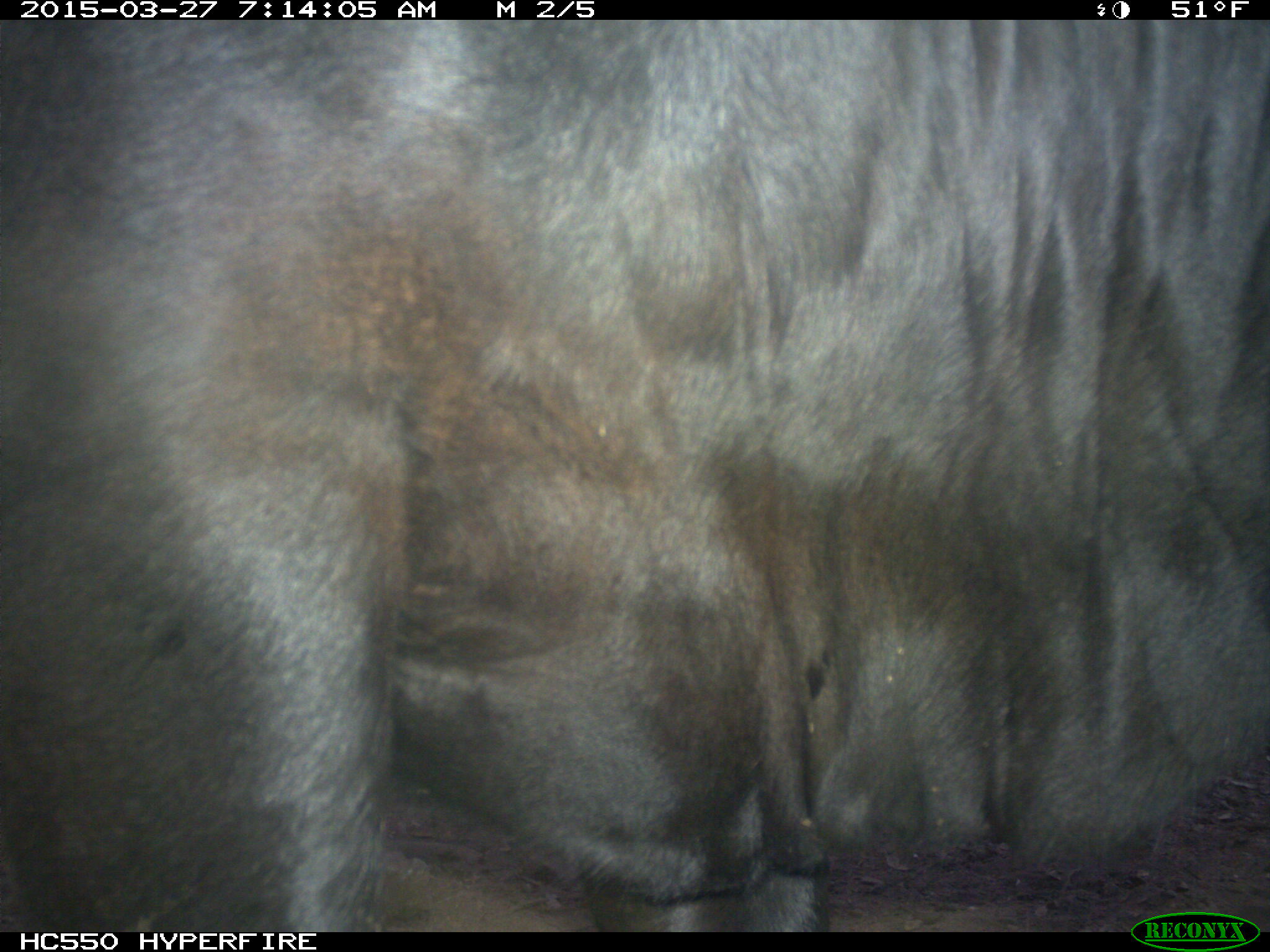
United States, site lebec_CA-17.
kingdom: Animalia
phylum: Chordata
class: Mammalia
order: Artiodactyla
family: Bovidae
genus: Bos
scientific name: Bos taurus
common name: domestic cow